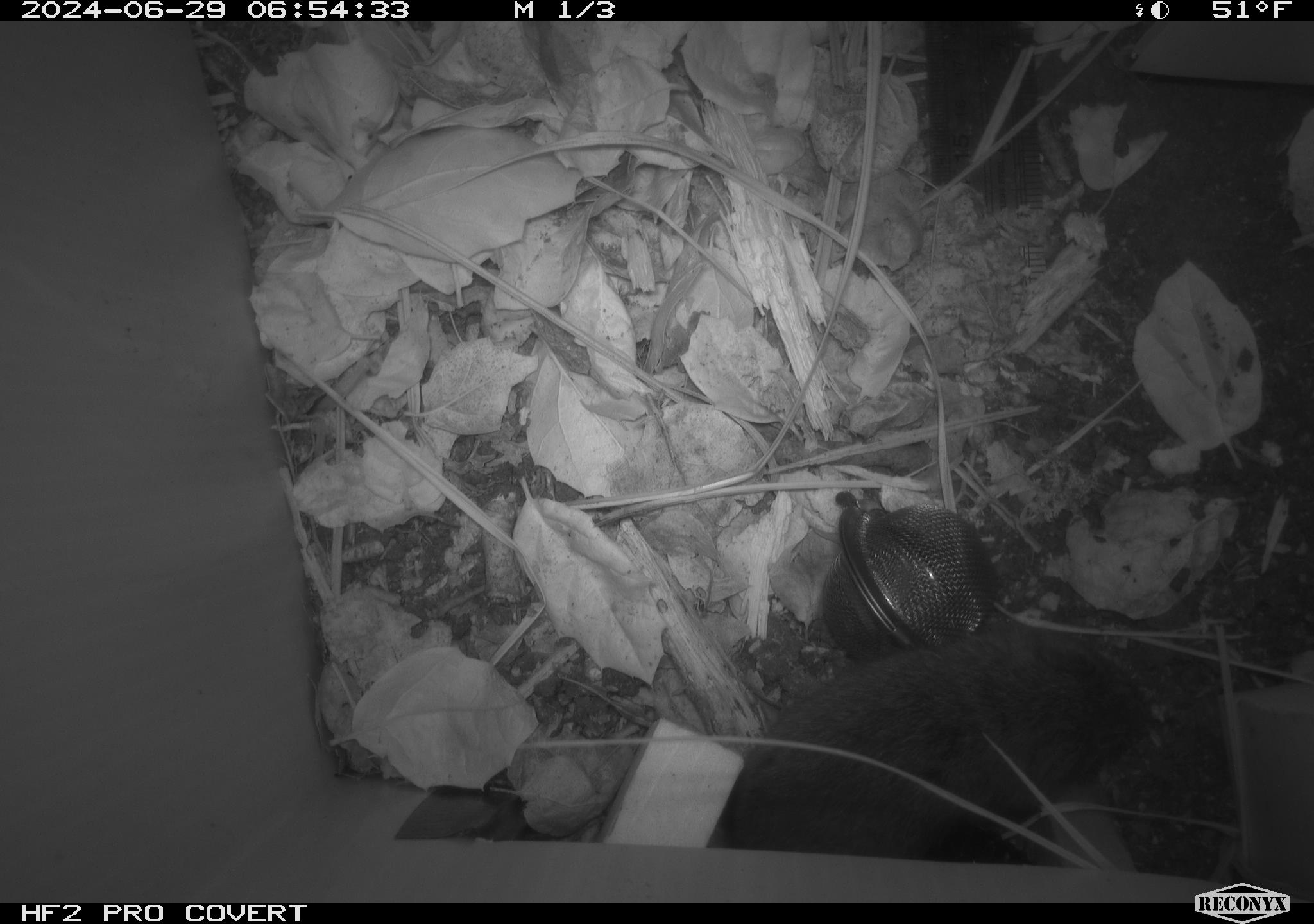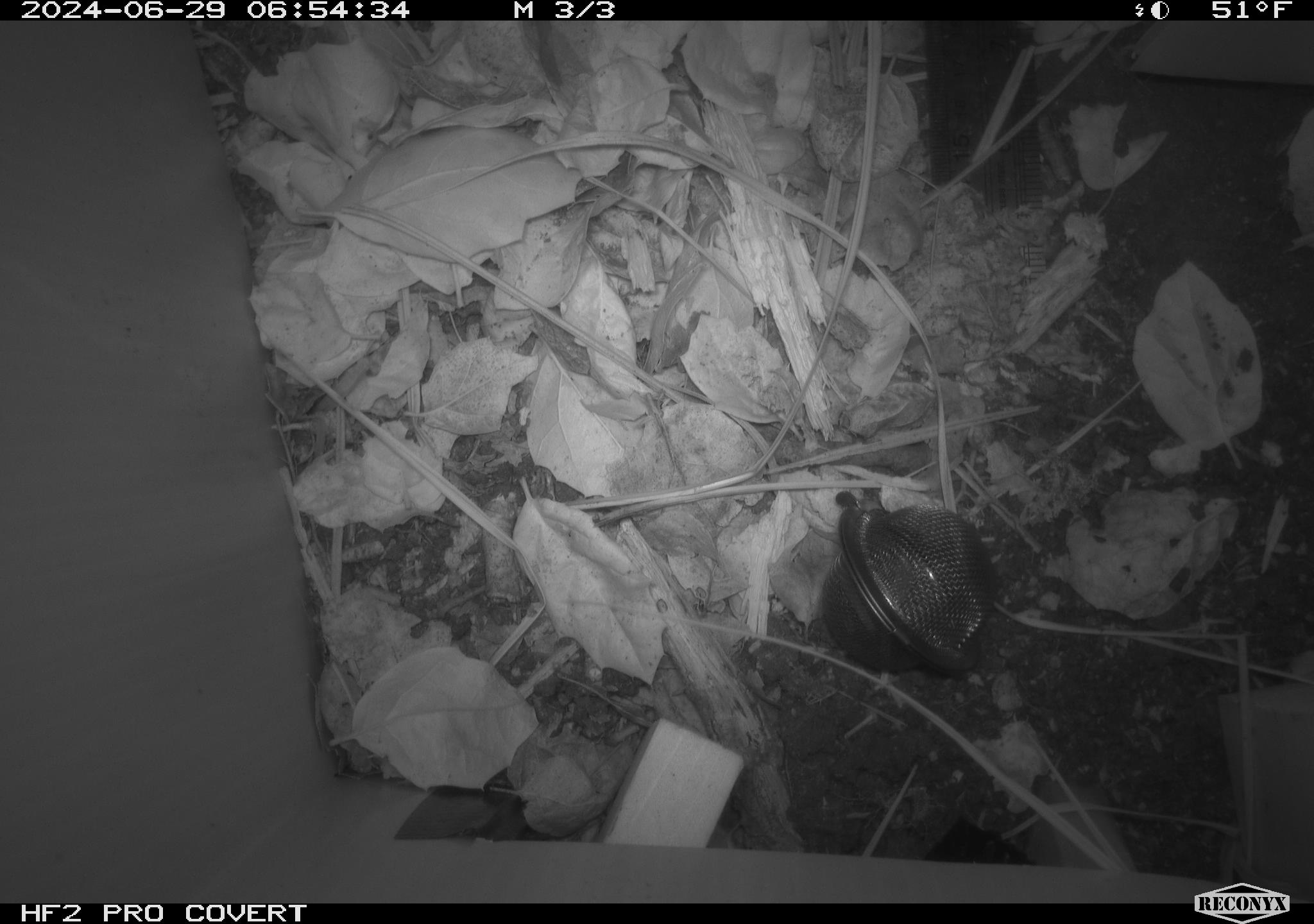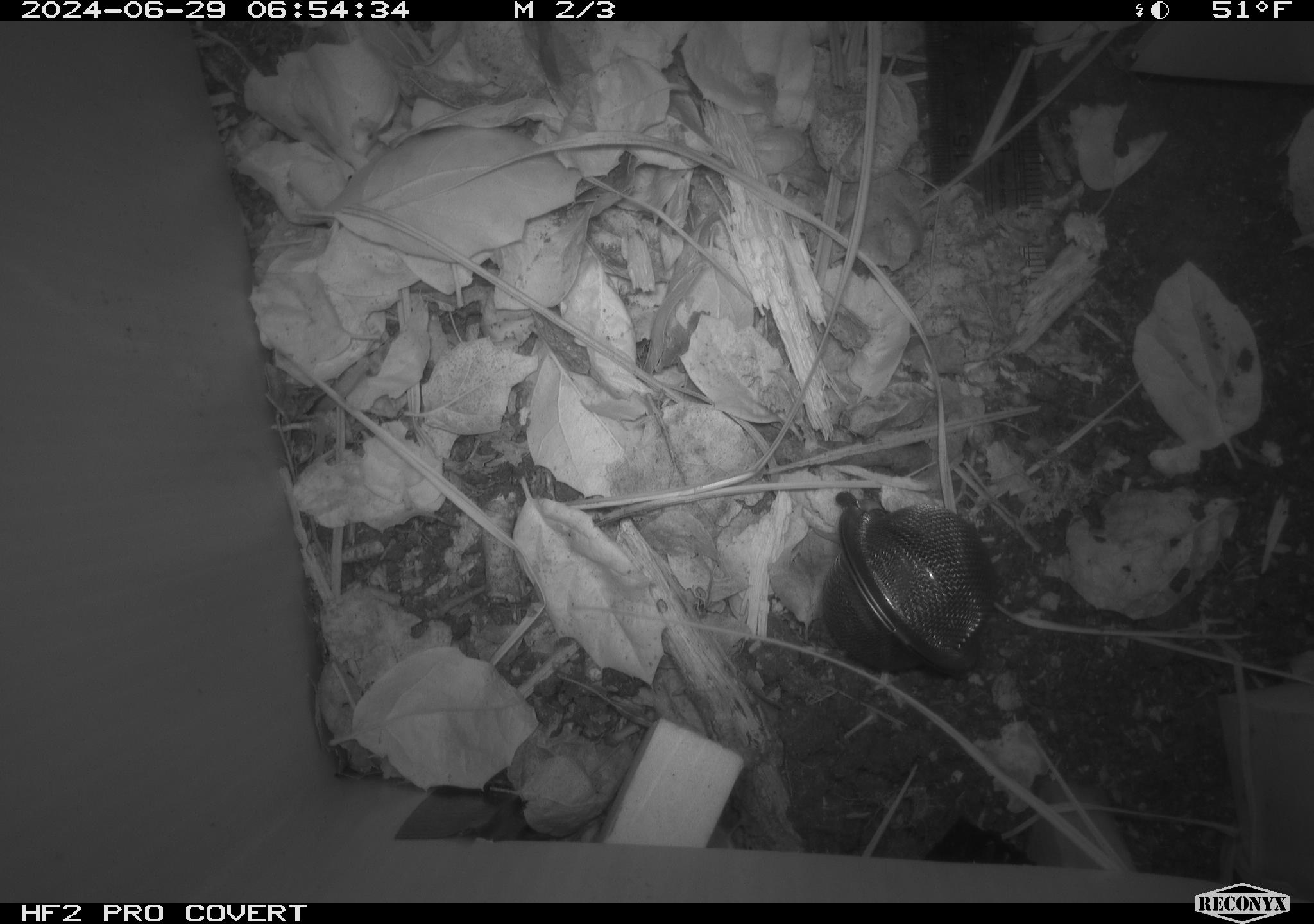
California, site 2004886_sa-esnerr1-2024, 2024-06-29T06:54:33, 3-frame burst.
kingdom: Animalia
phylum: Chordata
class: Mammalia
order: Rodentia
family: Cricetidae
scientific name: Cricetidae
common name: hamsters, voles, lemmings, and allies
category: cricetidae family